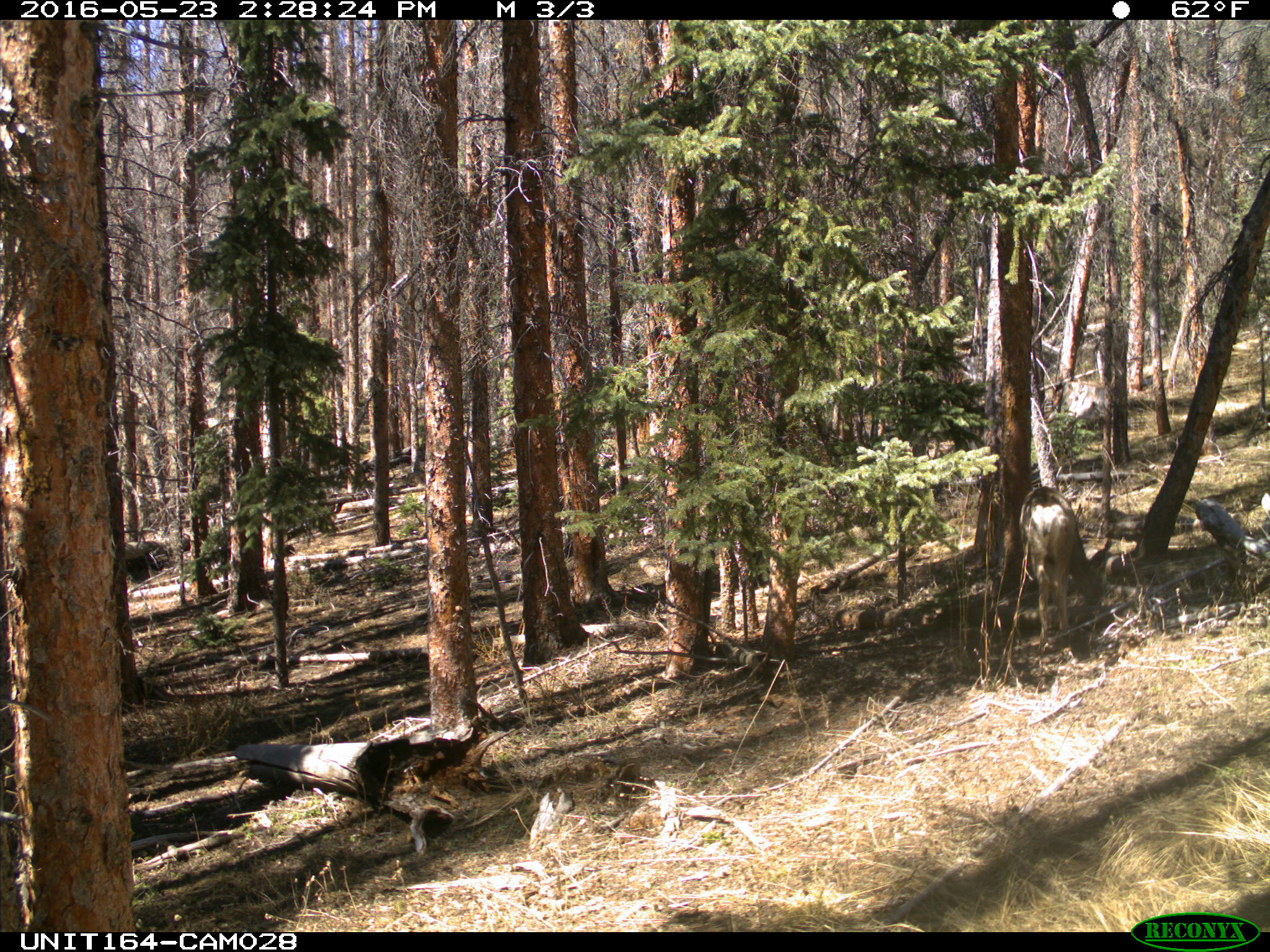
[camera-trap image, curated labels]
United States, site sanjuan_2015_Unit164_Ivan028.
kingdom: Animalia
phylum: Chordata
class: Mammalia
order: Artiodactyla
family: Cervidae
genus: Odocoileus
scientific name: Odocoileus hemionus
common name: mule deer